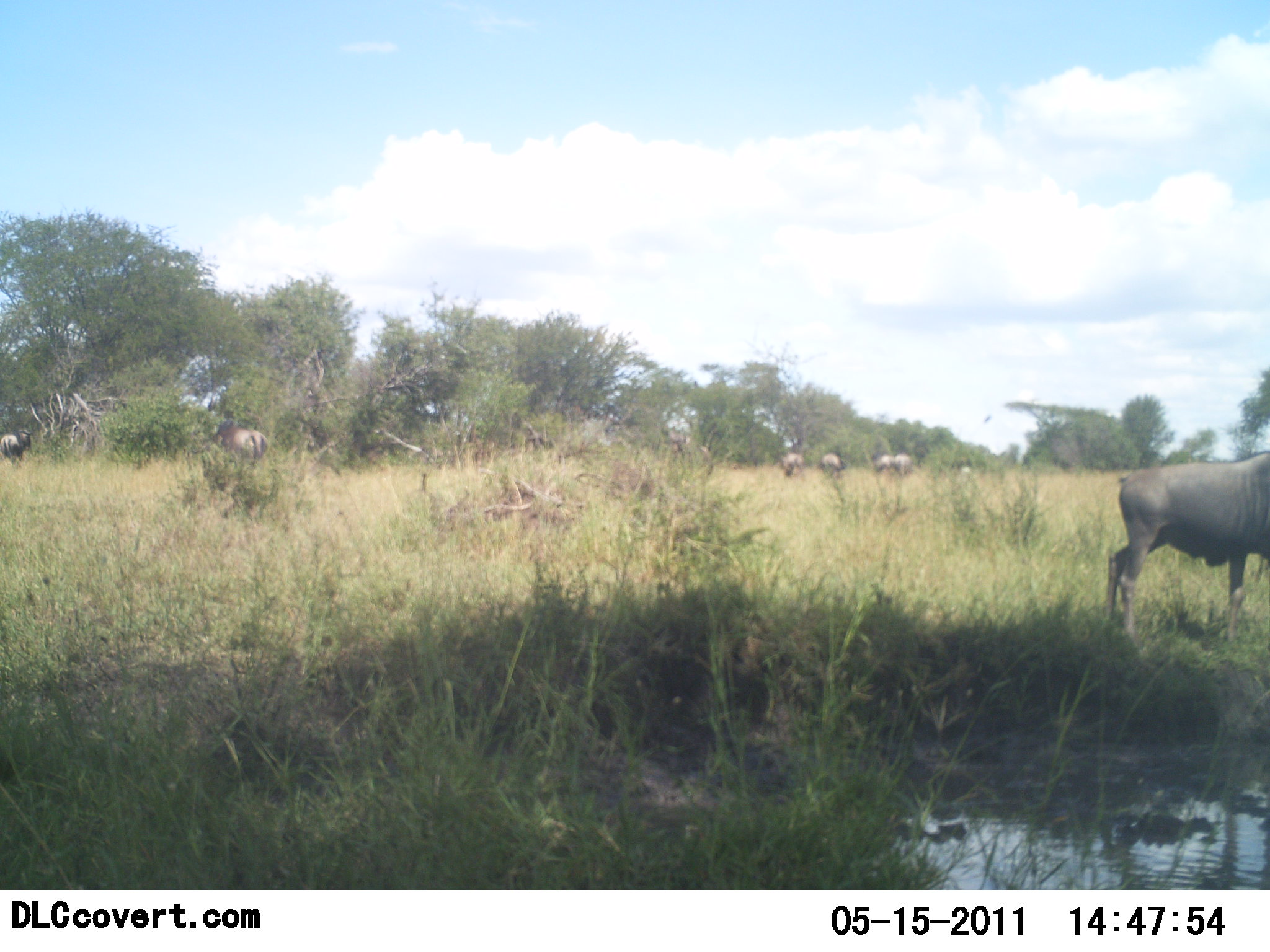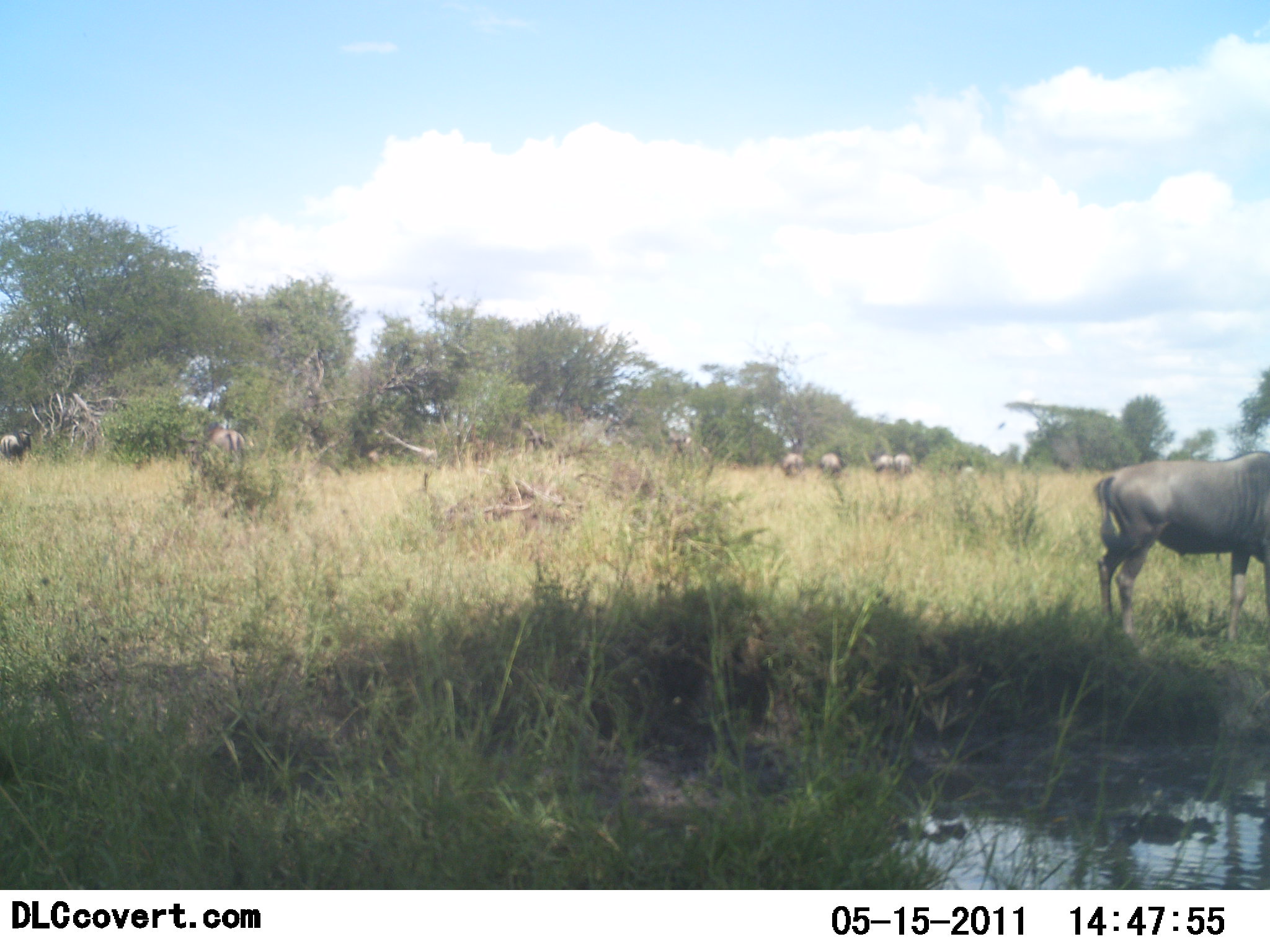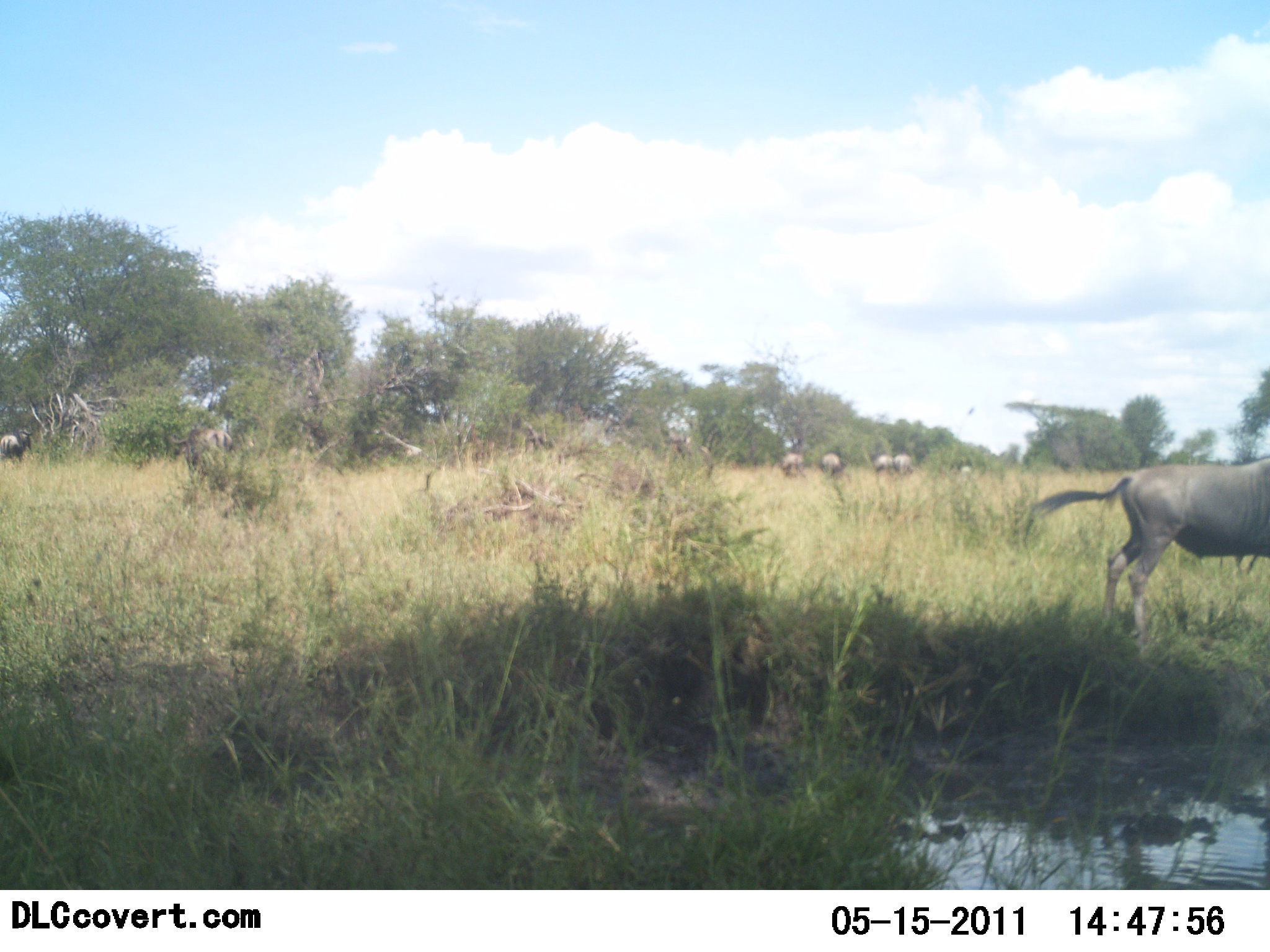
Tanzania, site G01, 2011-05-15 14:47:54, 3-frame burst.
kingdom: Animalia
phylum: Chordata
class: Mammalia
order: Artiodactyla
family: Bovidae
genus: Connochaetes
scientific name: Connochaetes taurinus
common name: blue wildebeest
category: wildebeest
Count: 8.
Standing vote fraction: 77%.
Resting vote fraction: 0%.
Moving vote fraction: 54%.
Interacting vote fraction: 0%.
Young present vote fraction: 0%.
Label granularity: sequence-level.